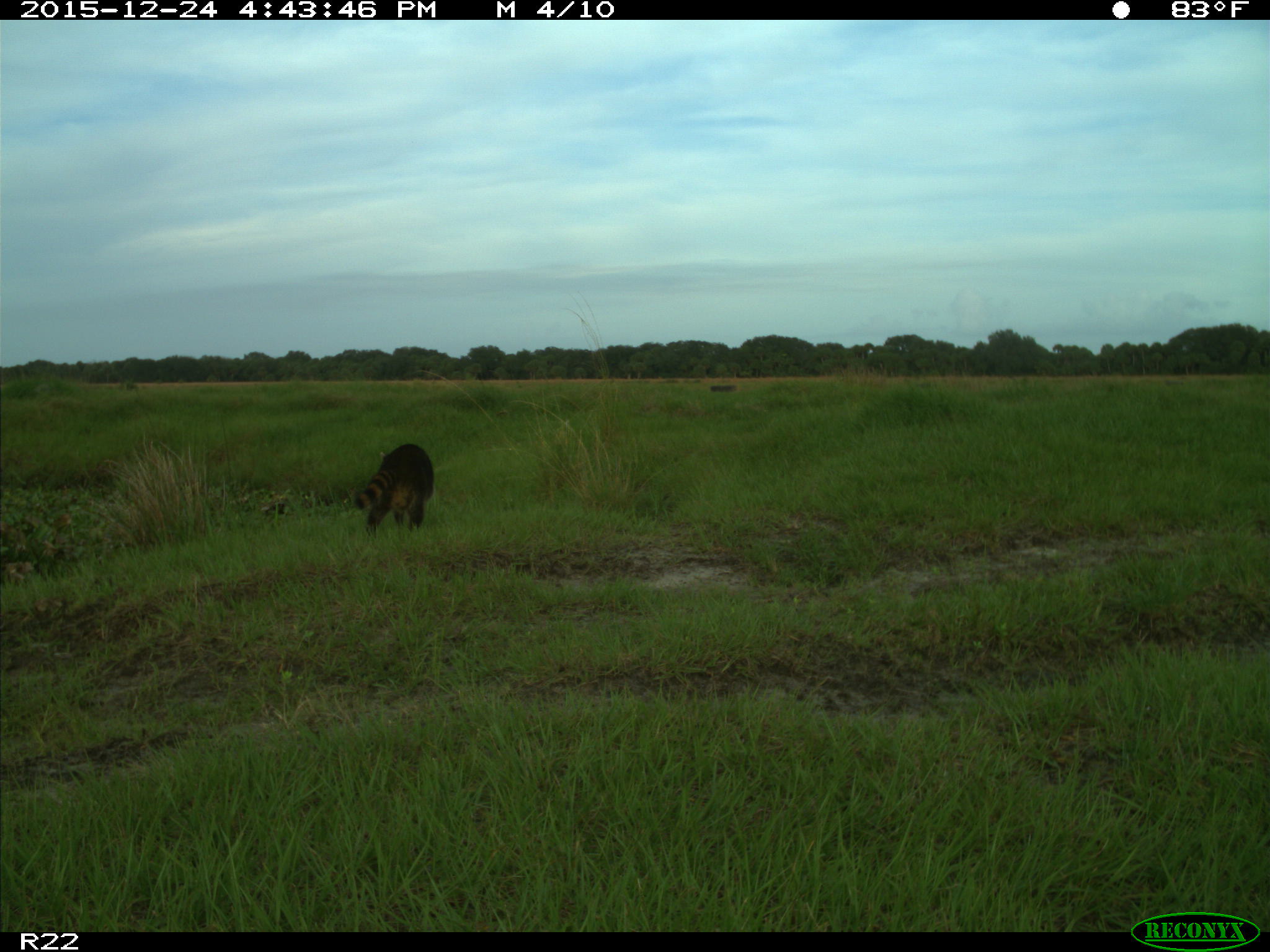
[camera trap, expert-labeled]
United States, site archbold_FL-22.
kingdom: Animalia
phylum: Chordata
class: Mammalia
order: Carnivora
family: Procyonidae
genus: Procyon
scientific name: Procyon lotor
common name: common raccoon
Procyon lotor (common raccoon).